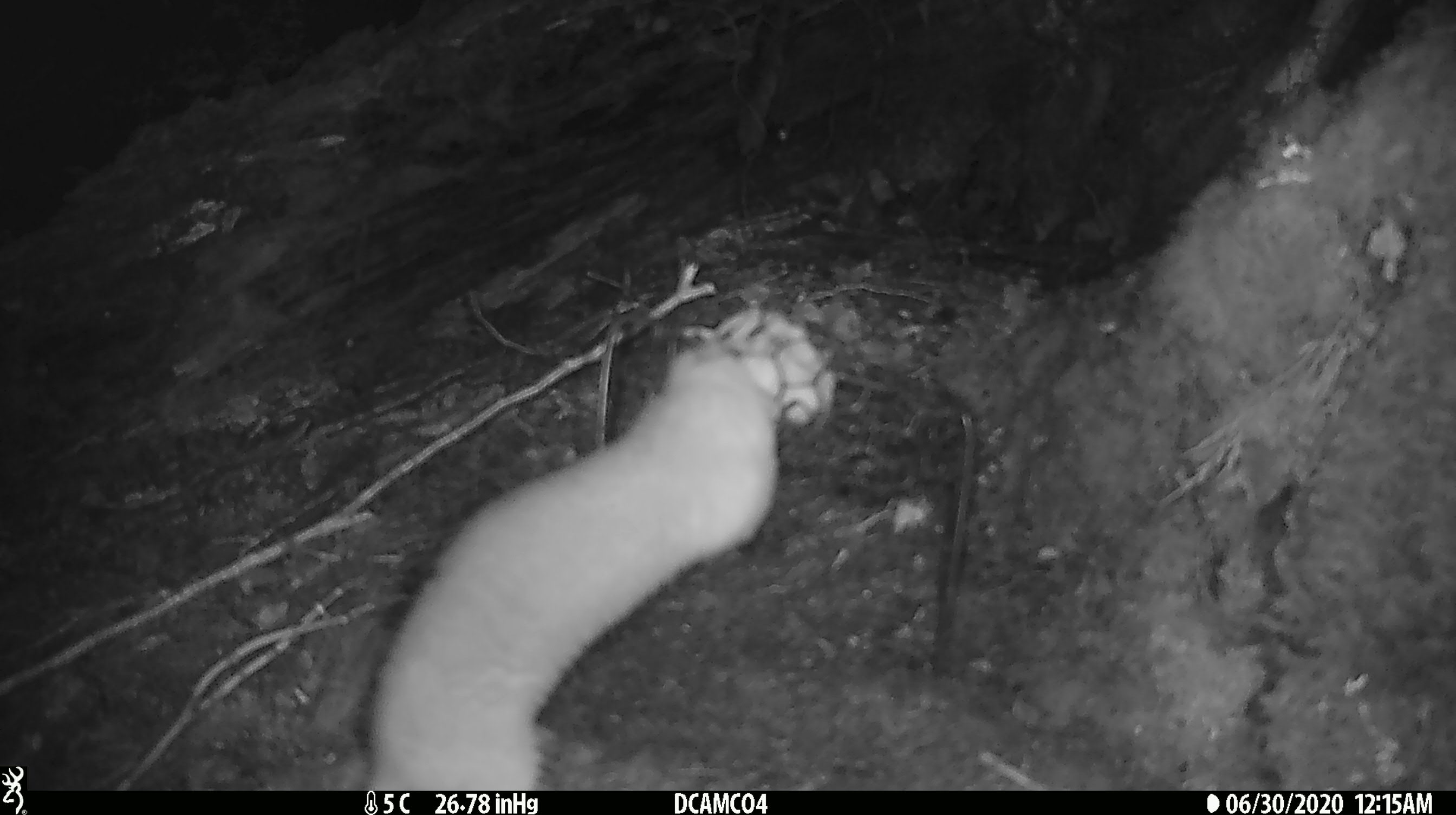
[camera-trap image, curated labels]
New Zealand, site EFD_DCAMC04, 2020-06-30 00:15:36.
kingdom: Animalia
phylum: Chordata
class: Mammalia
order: Carnivora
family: Mustelidae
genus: Mustela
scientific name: Mustela erminea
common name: stoat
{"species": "stoat (Mustela erminea)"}